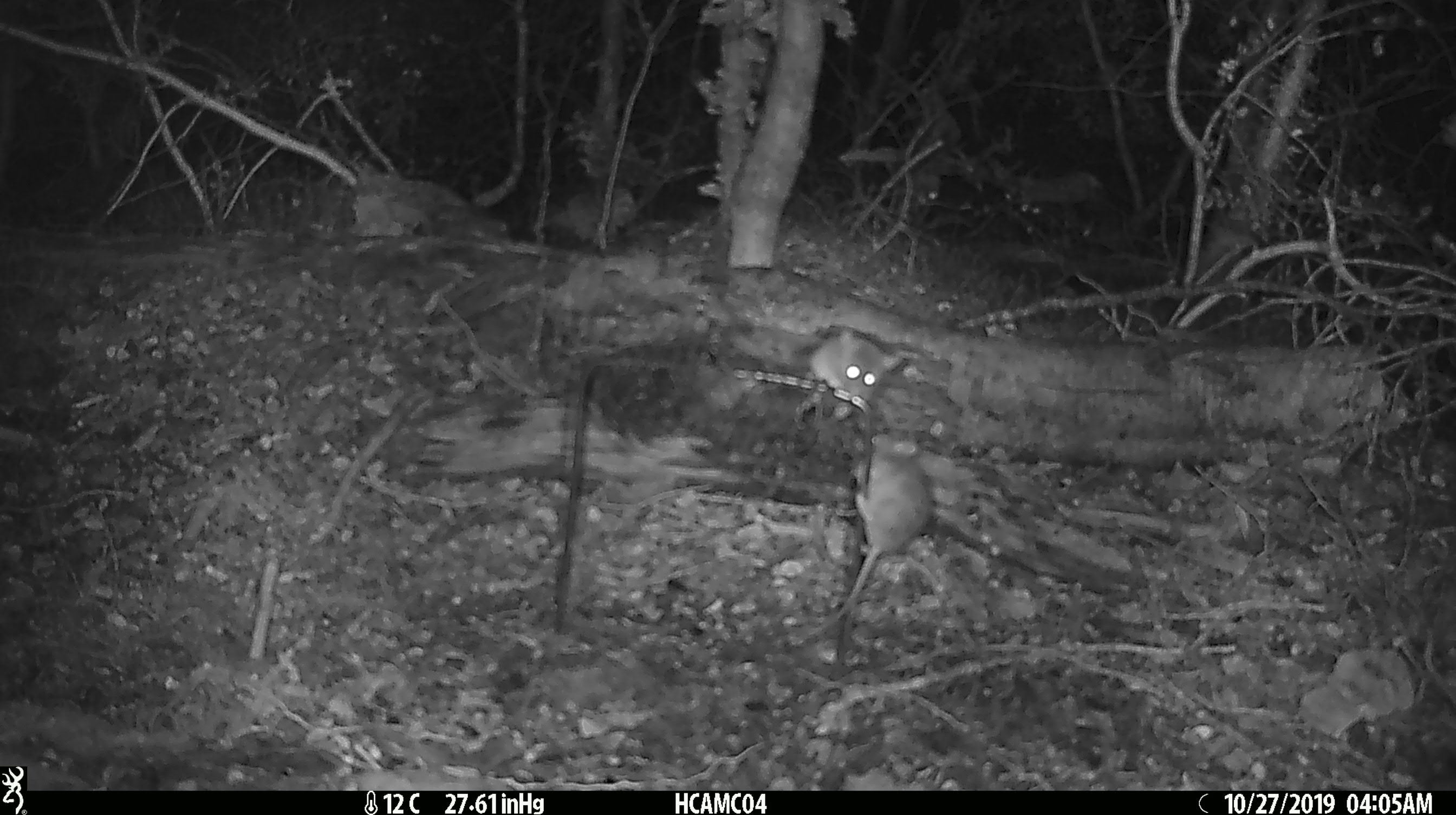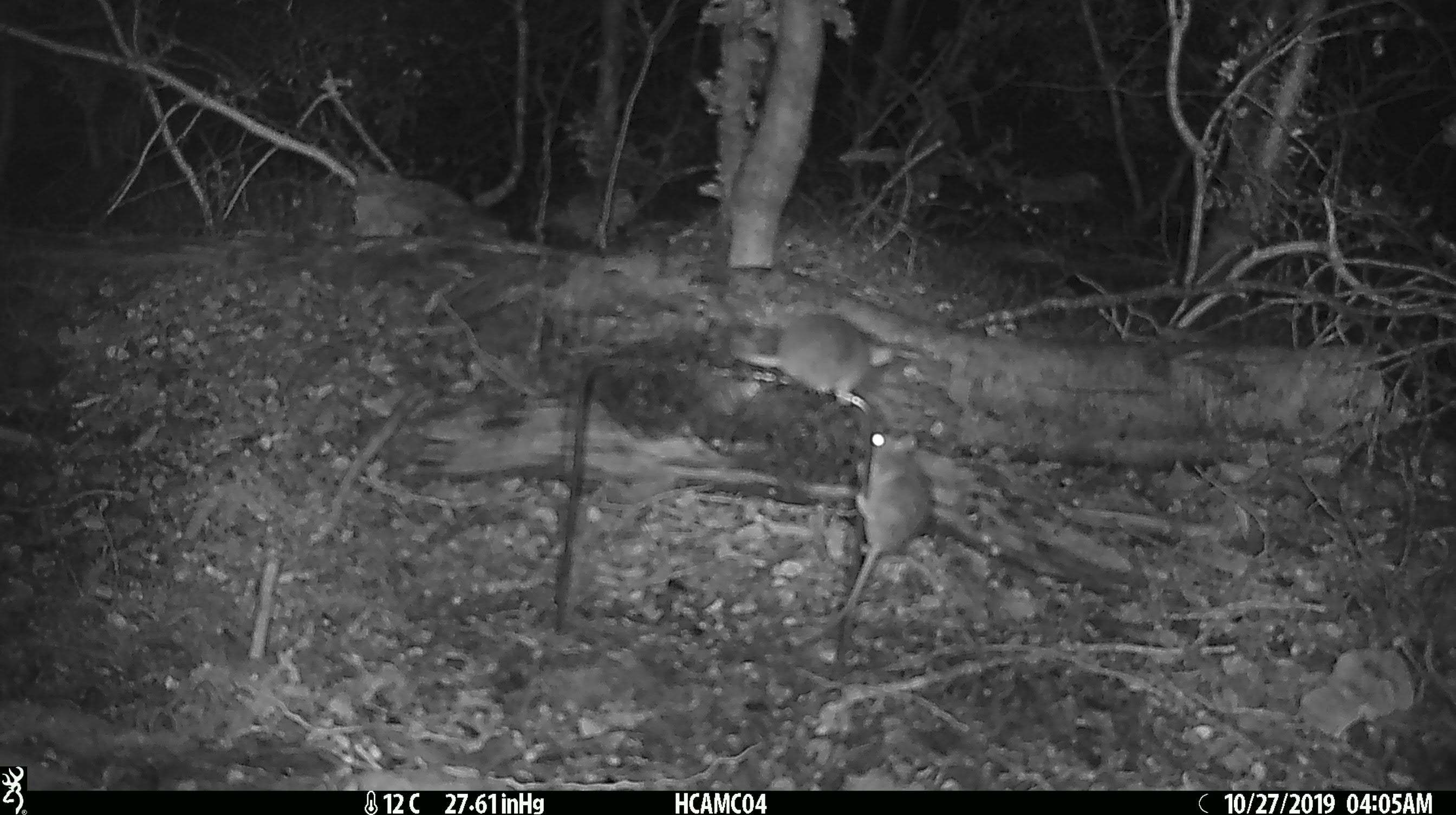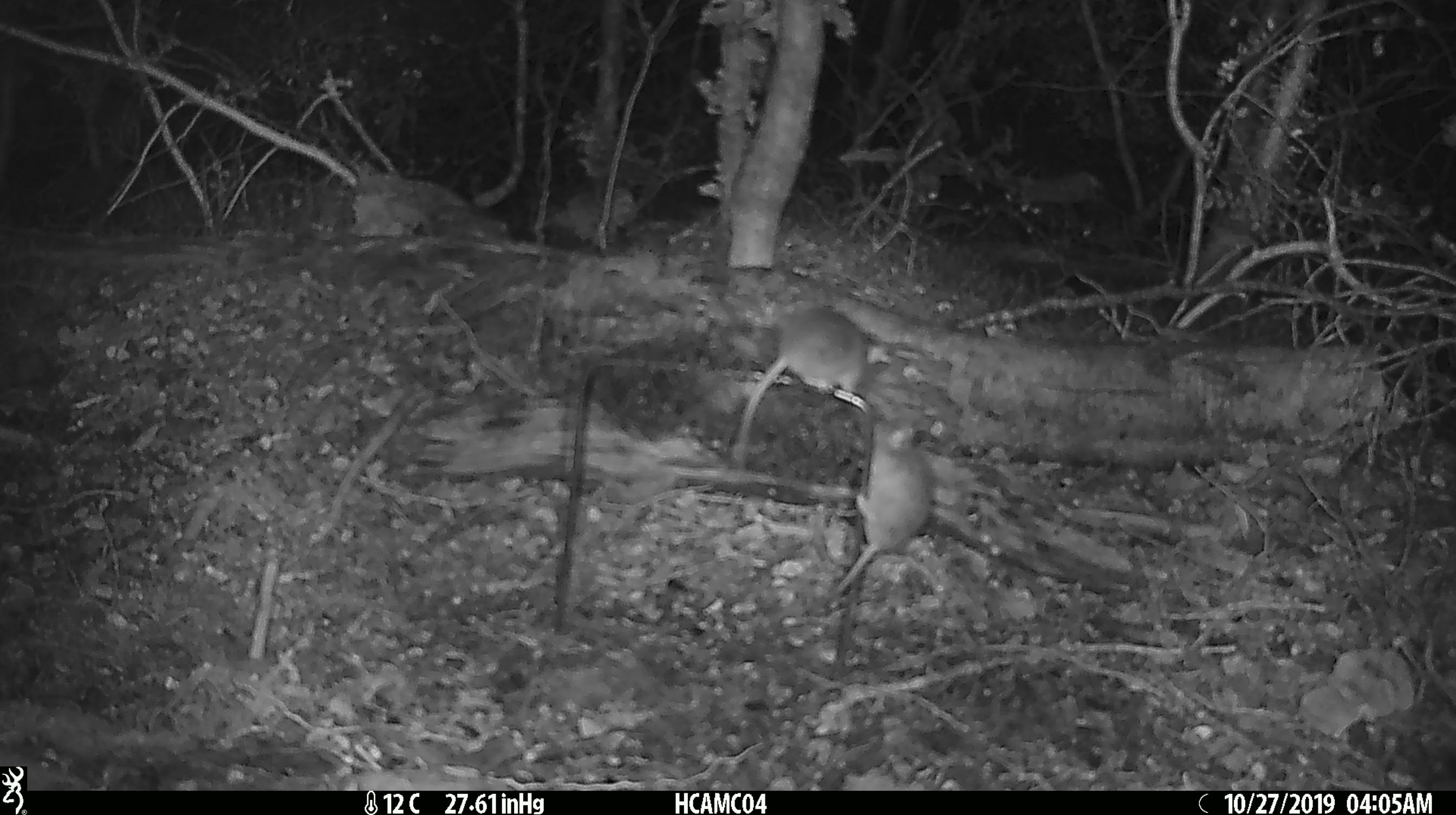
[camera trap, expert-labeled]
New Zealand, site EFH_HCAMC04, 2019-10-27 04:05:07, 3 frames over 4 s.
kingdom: Animalia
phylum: Chordata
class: Mammalia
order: Rodentia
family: Muridae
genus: Mus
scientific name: Mus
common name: mouse